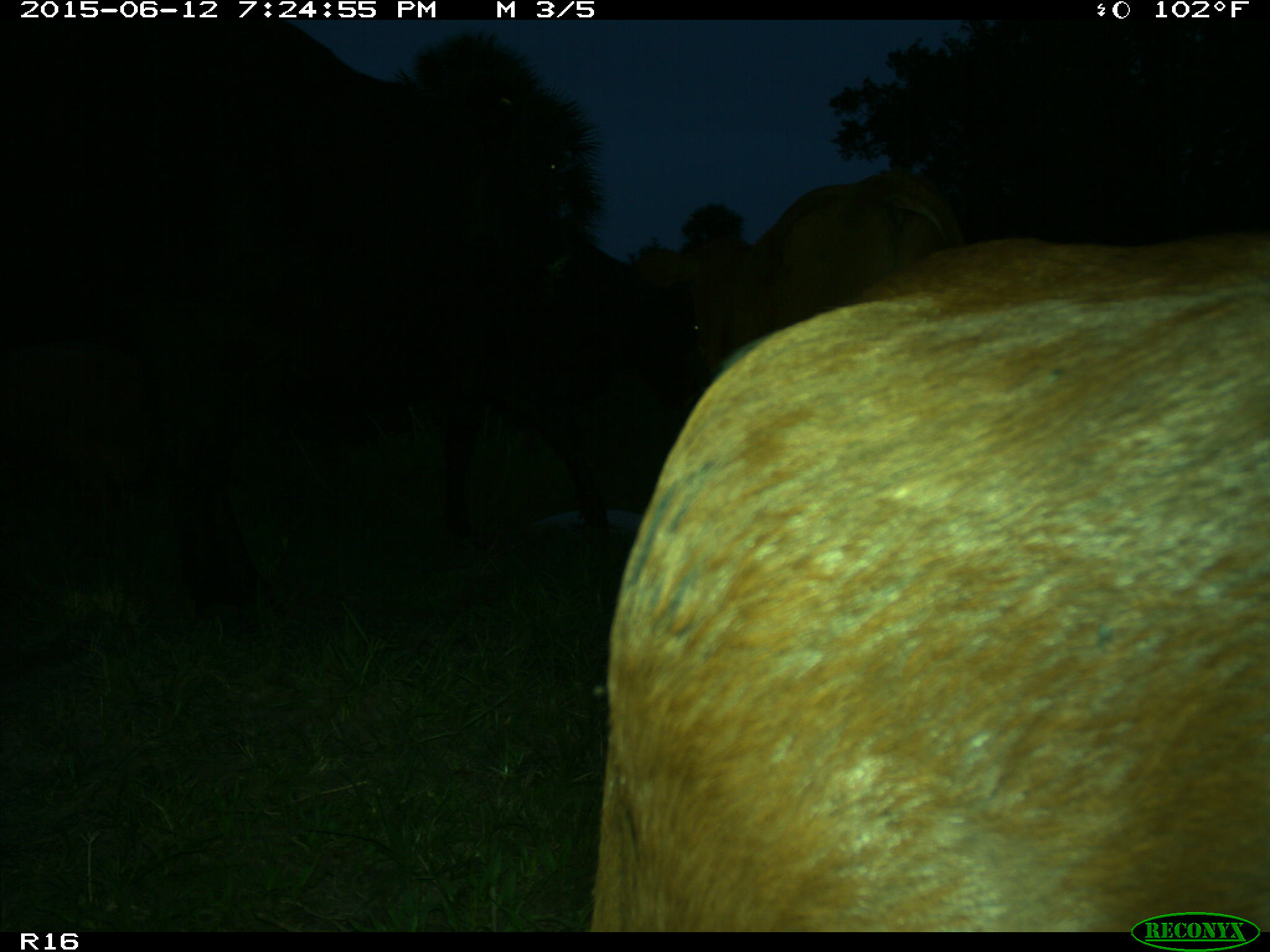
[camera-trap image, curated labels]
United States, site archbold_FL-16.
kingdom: Animalia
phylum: Chordata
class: Mammalia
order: Artiodactyla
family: Bovidae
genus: Bos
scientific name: Bos taurus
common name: domestic cow